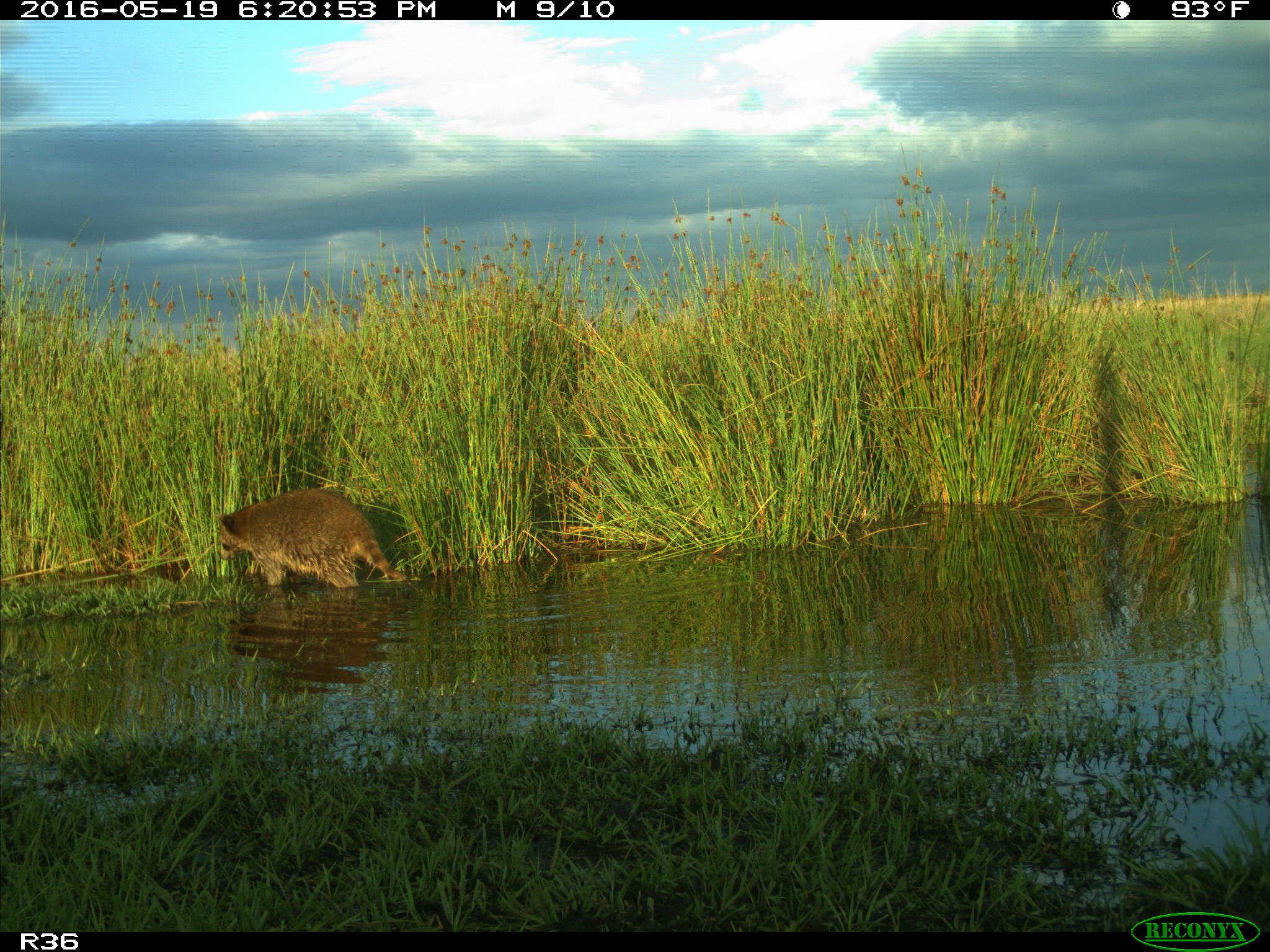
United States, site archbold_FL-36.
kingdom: Animalia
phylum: Chordata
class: Mammalia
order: Carnivora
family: Procyonidae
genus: Procyon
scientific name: Procyon lotor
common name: common raccoon